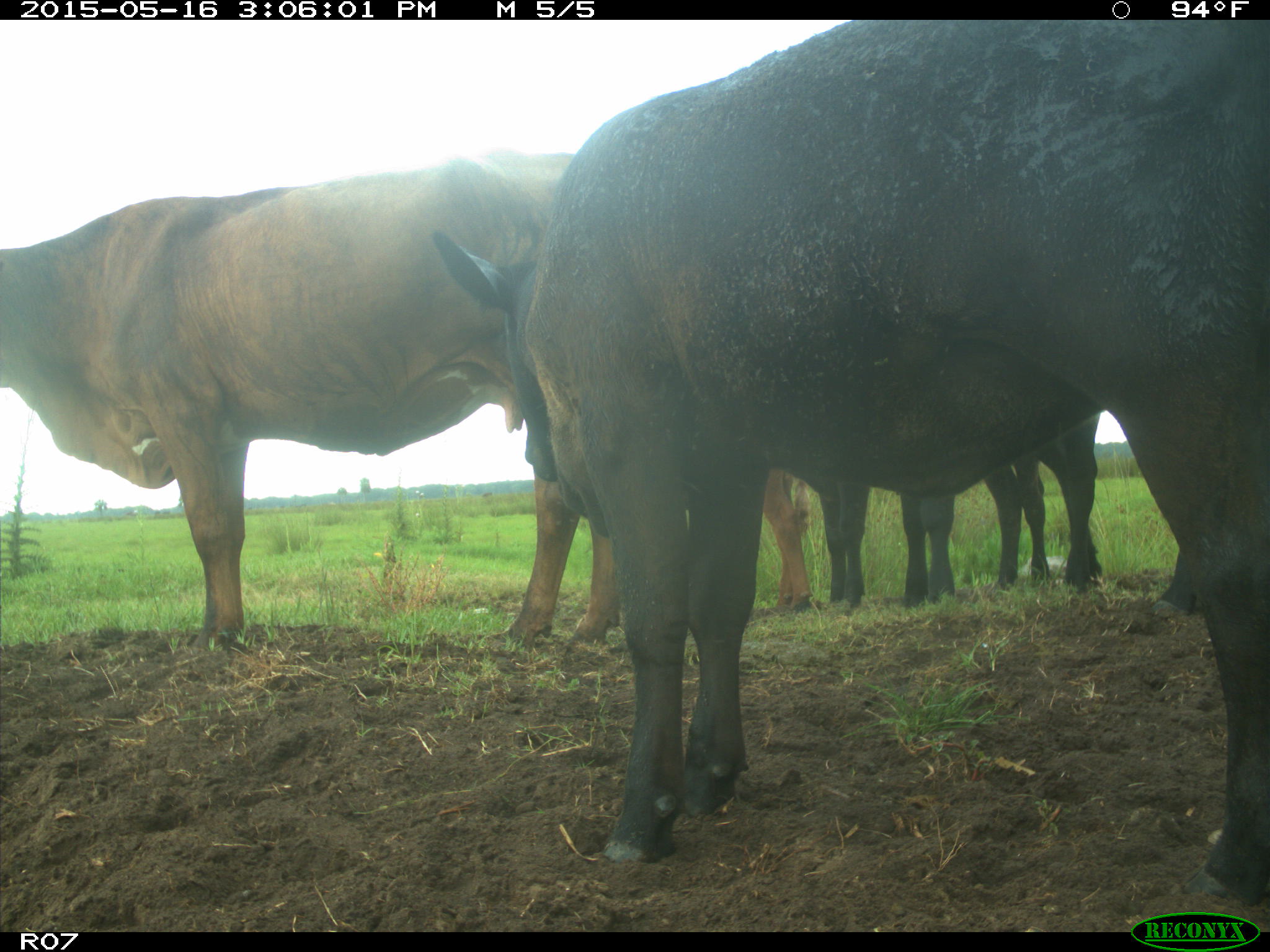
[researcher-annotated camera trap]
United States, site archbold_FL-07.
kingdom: Animalia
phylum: Chordata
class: Mammalia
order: Artiodactyla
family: Bovidae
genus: Bos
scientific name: Bos taurus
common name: domestic cow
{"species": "Bos taurus (domestic cow)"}